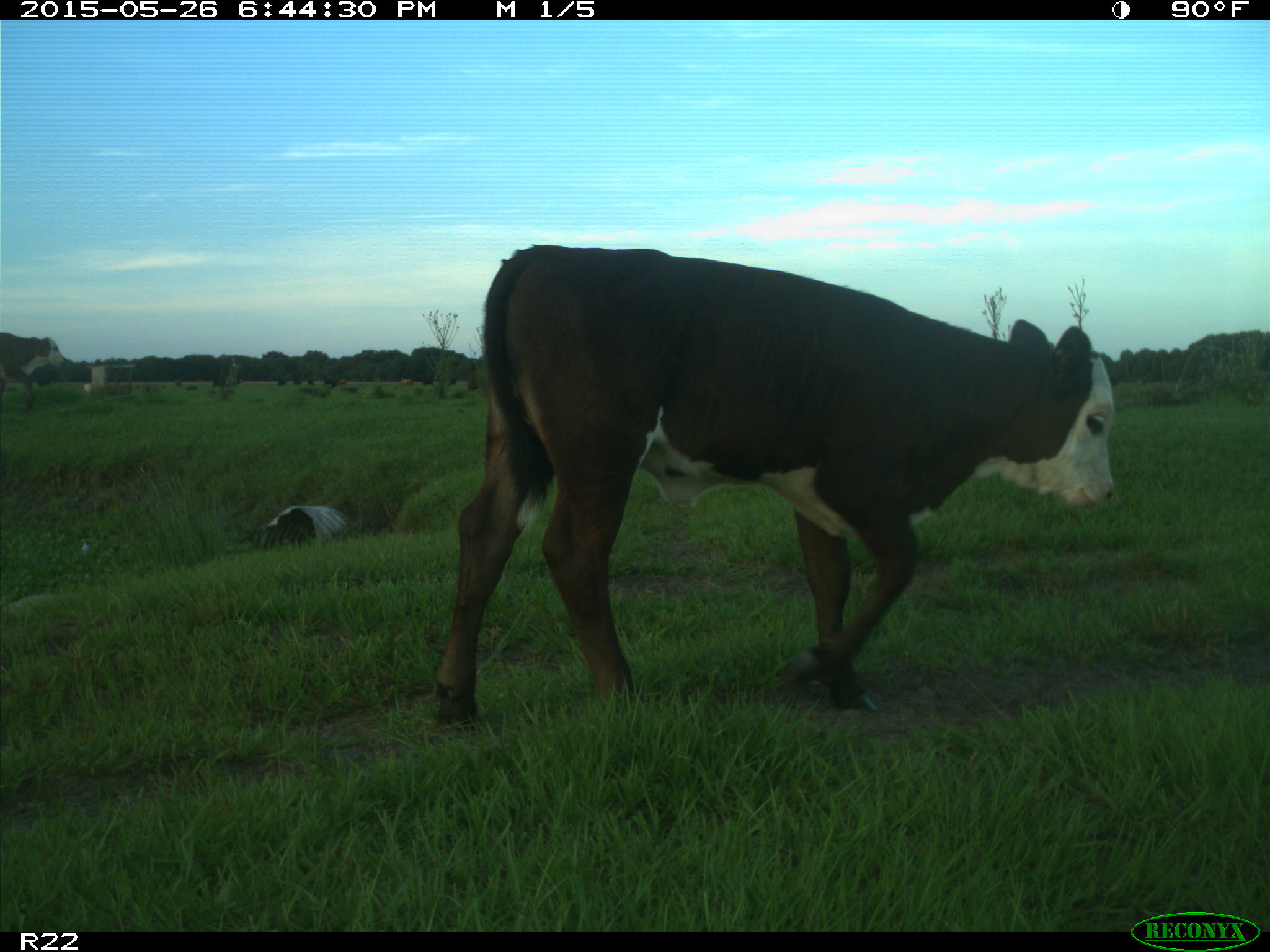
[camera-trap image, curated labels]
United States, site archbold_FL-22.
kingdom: Animalia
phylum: Chordata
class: Mammalia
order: Artiodactyla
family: Bovidae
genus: Bos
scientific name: Bos taurus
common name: domestic cow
Bos taurus (domestic cow).